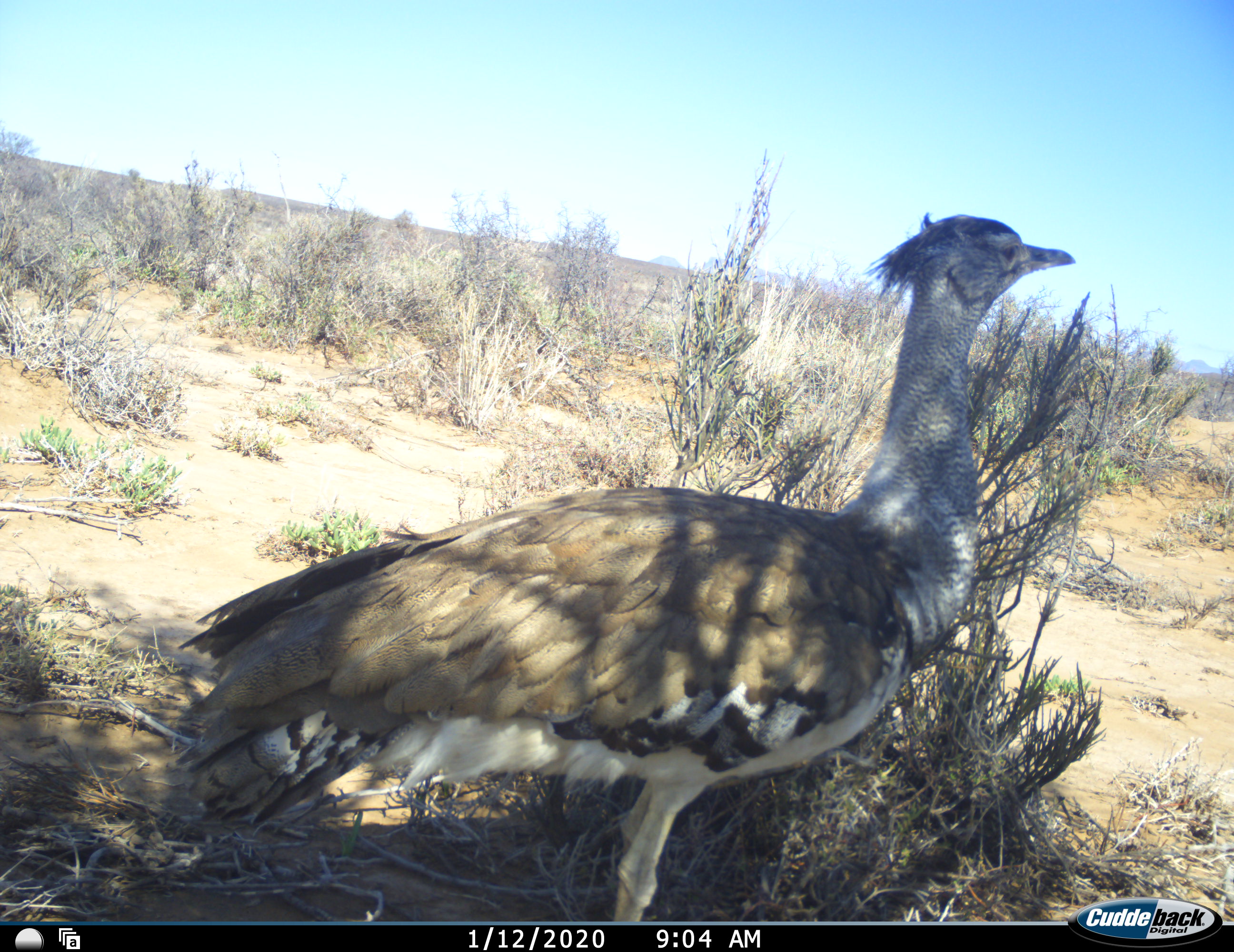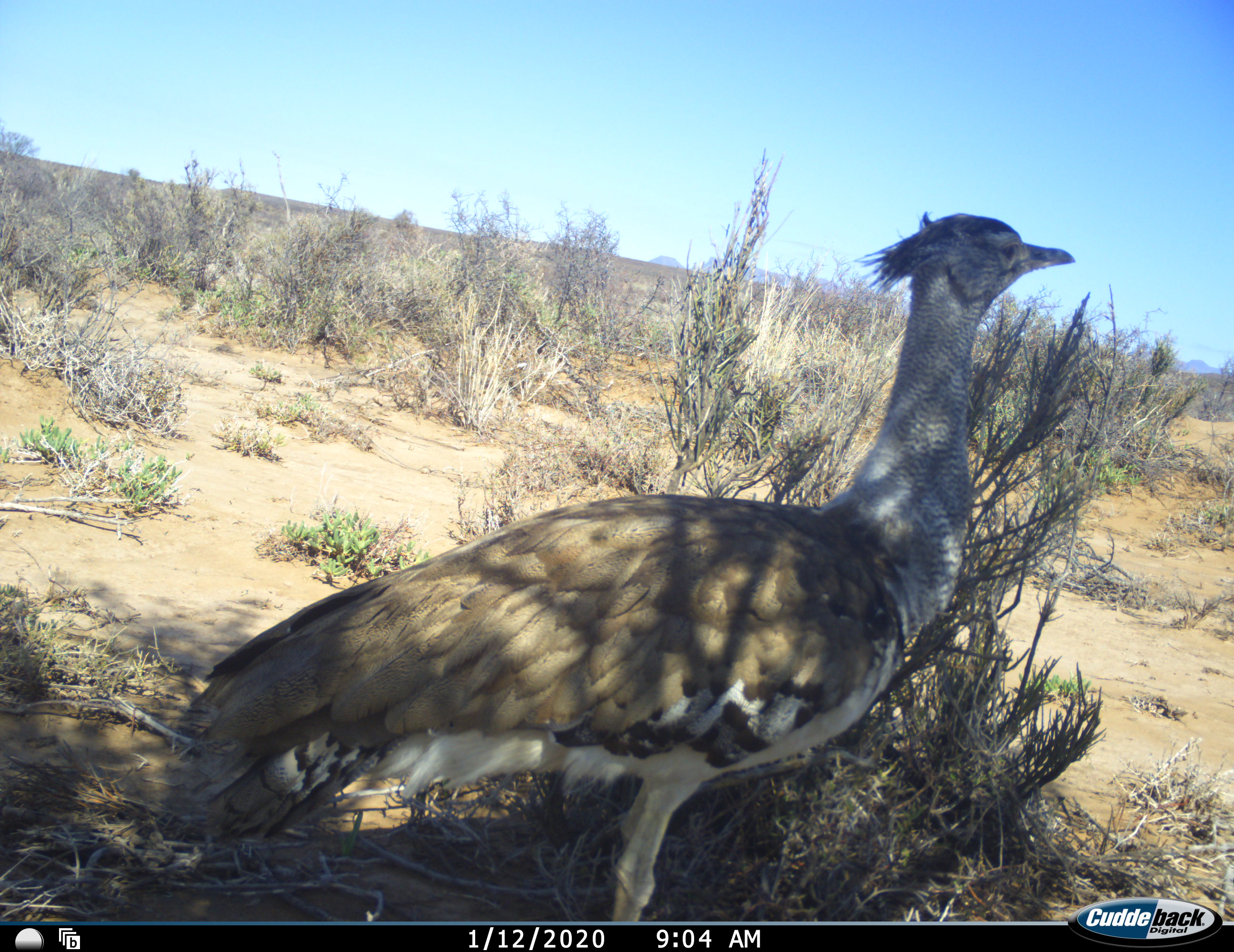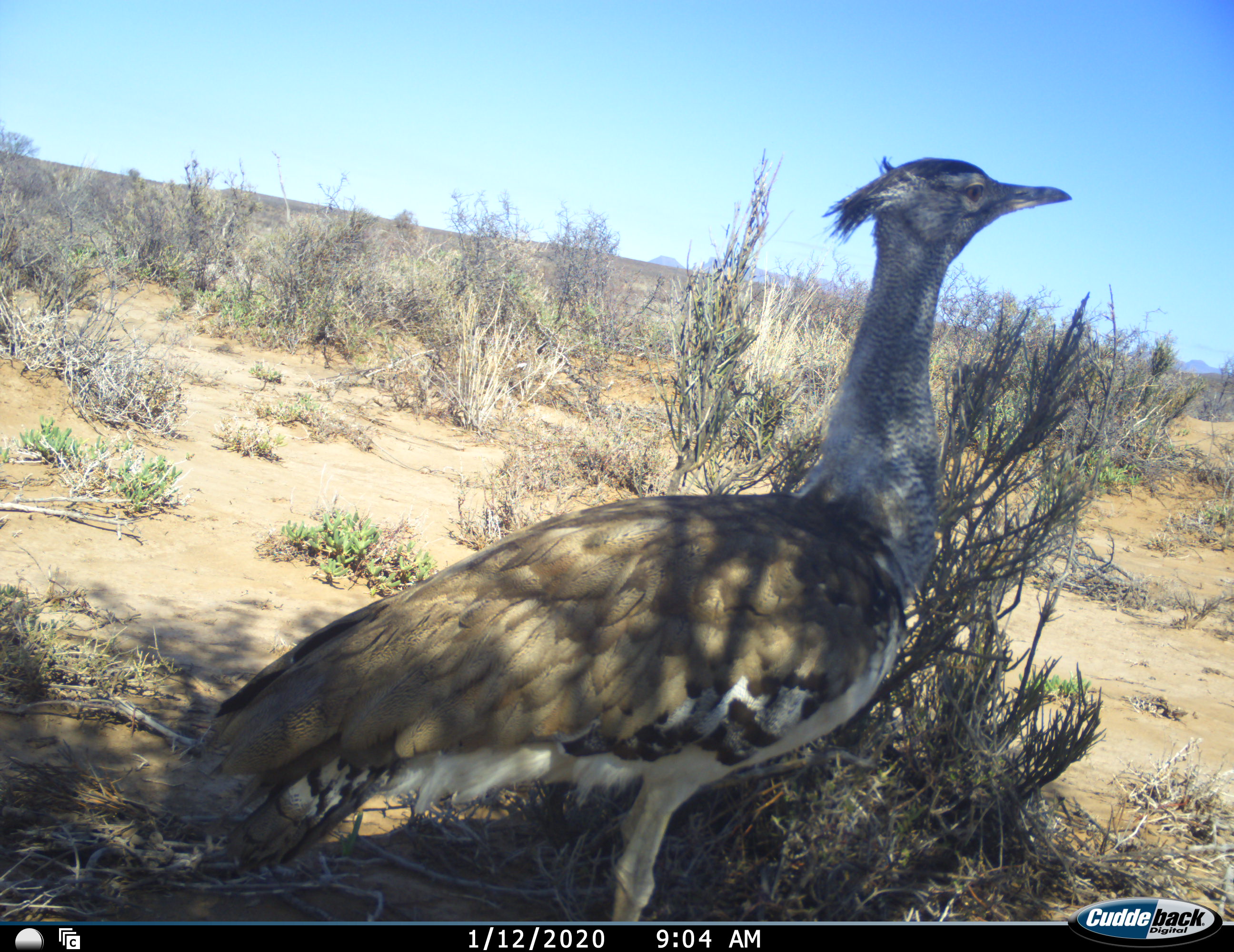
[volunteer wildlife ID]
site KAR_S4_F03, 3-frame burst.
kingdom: Animalia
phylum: Chordata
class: Aves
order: Otidiformes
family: Otididae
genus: Ardeotis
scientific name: Ardeotis kori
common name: kori bustard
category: bustardkori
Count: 1.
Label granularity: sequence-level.